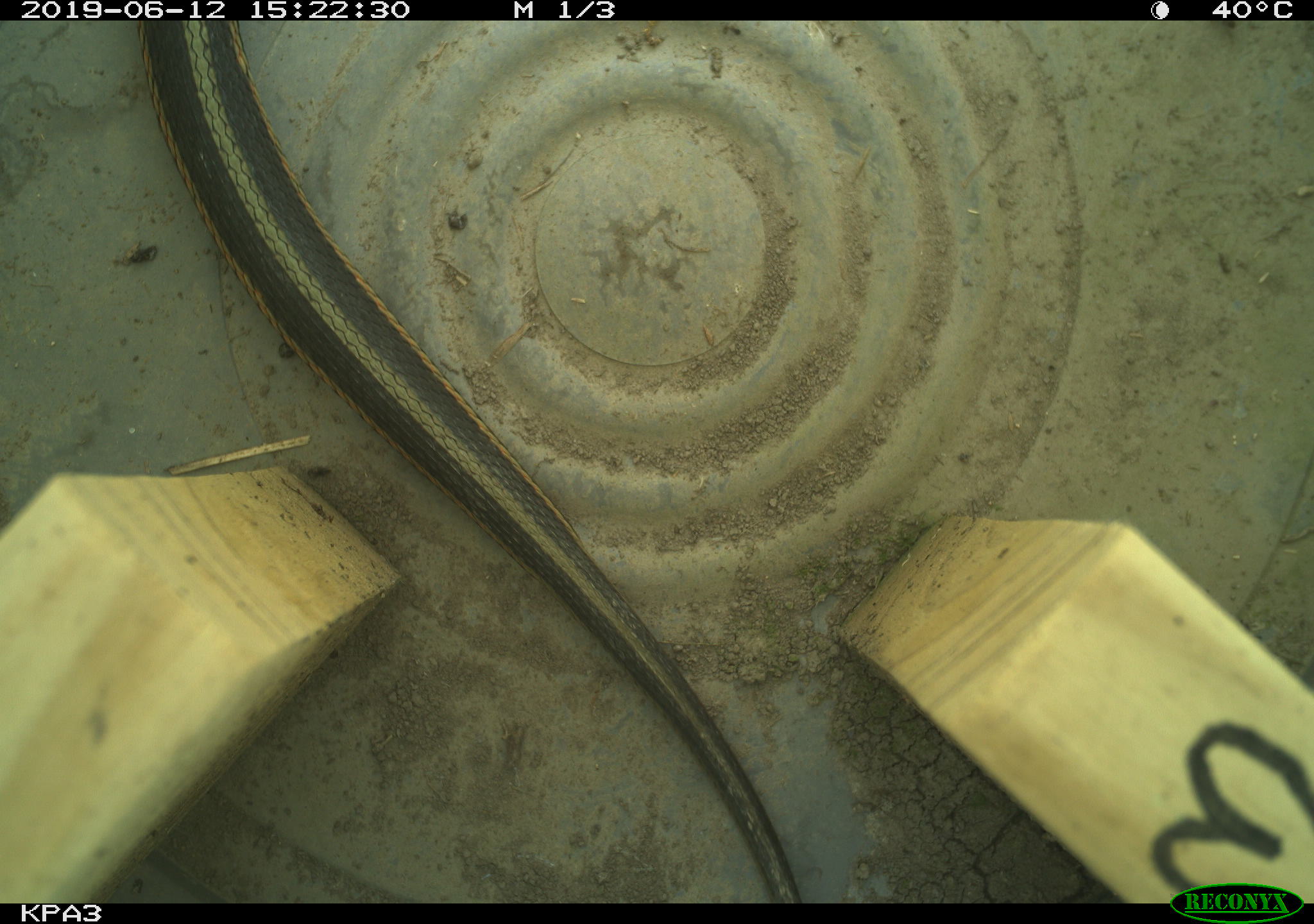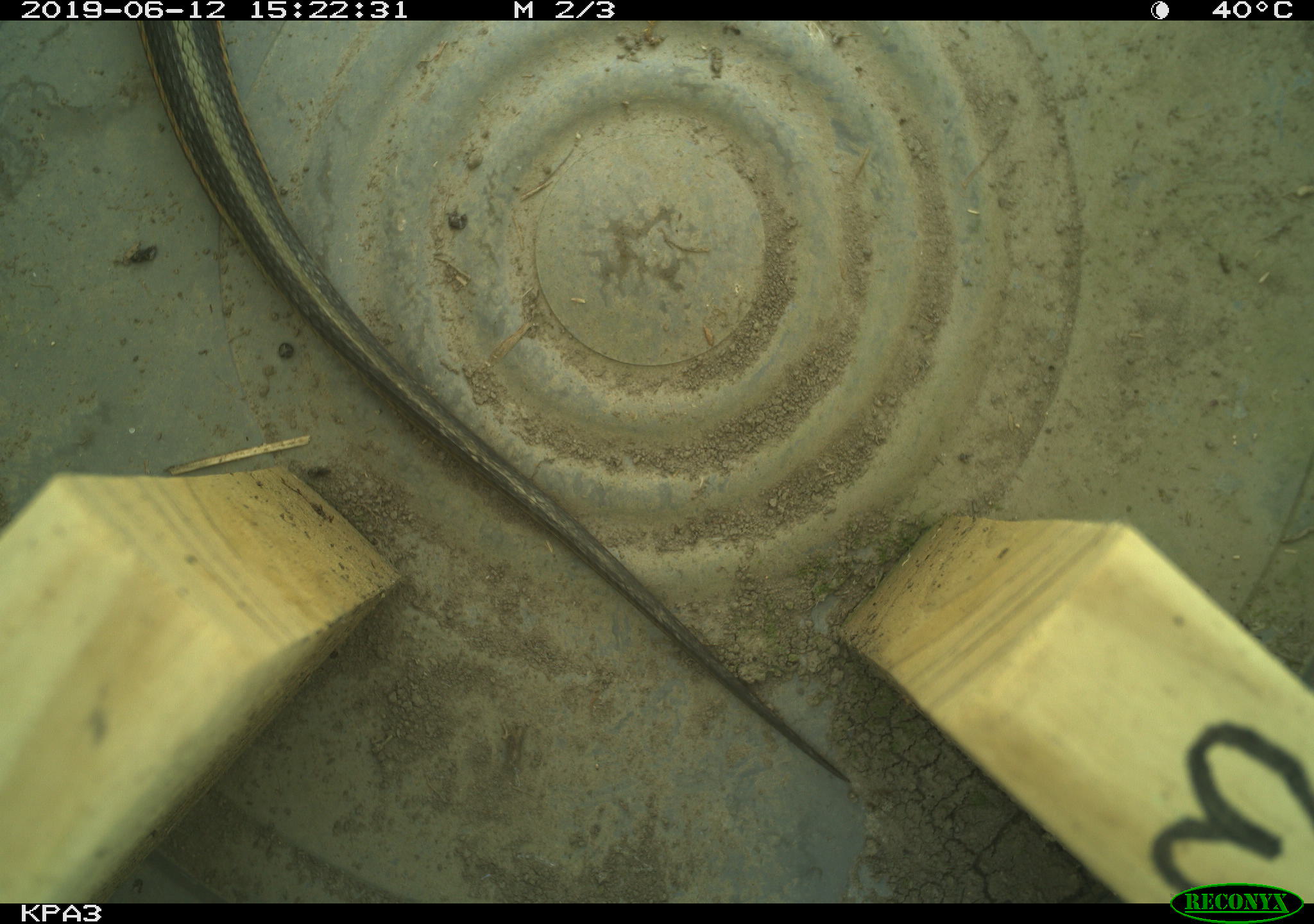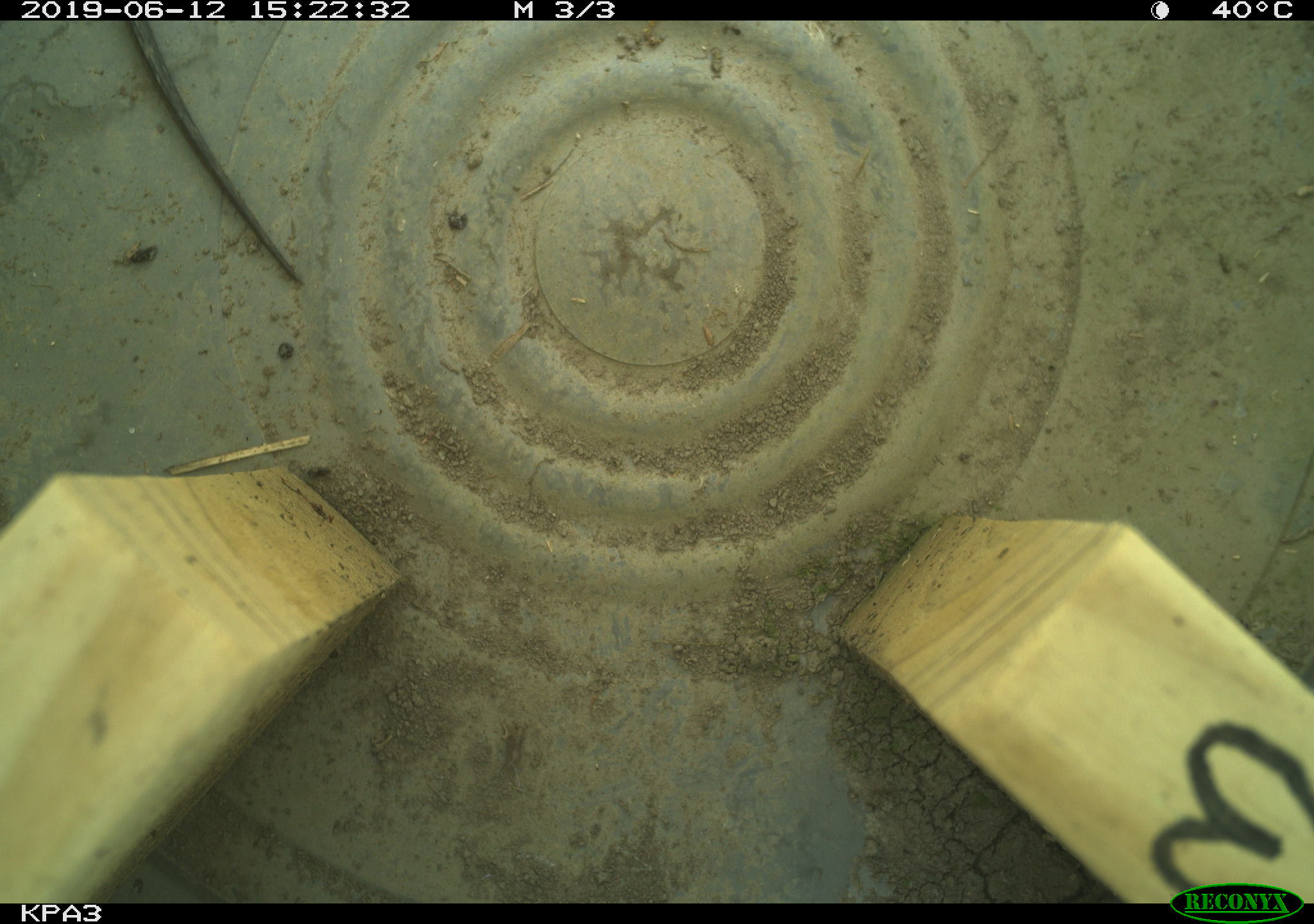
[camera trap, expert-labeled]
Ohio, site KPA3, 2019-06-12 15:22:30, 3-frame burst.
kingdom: Animalia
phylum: Chordata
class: Reptilia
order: Squamata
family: Colubridae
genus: Thamnophis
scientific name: Thamnophis sirtalis sirtalis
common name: eastern gartersnake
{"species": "eastern gartersnake (Thamnophis sirtalis sirtalis)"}